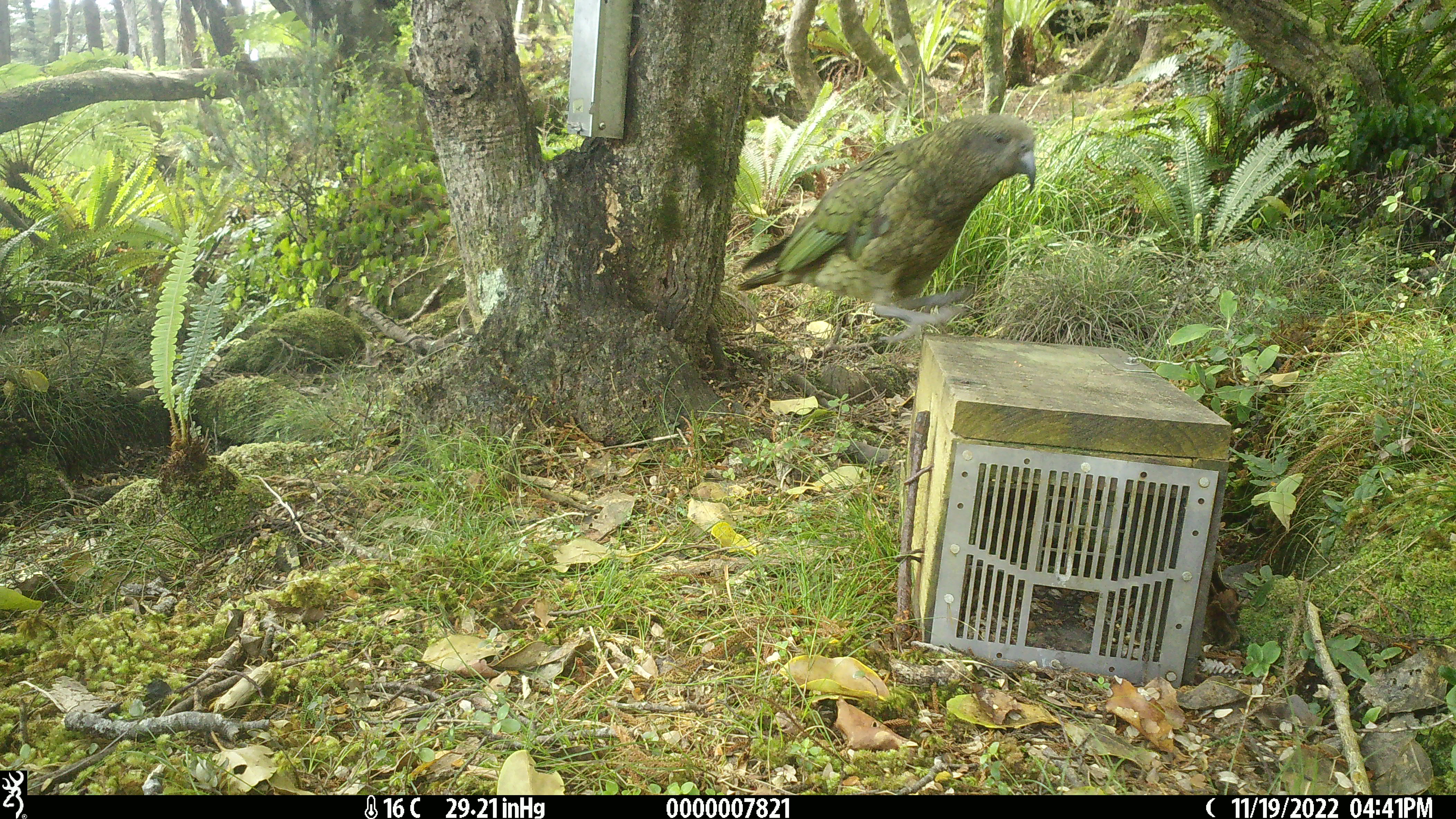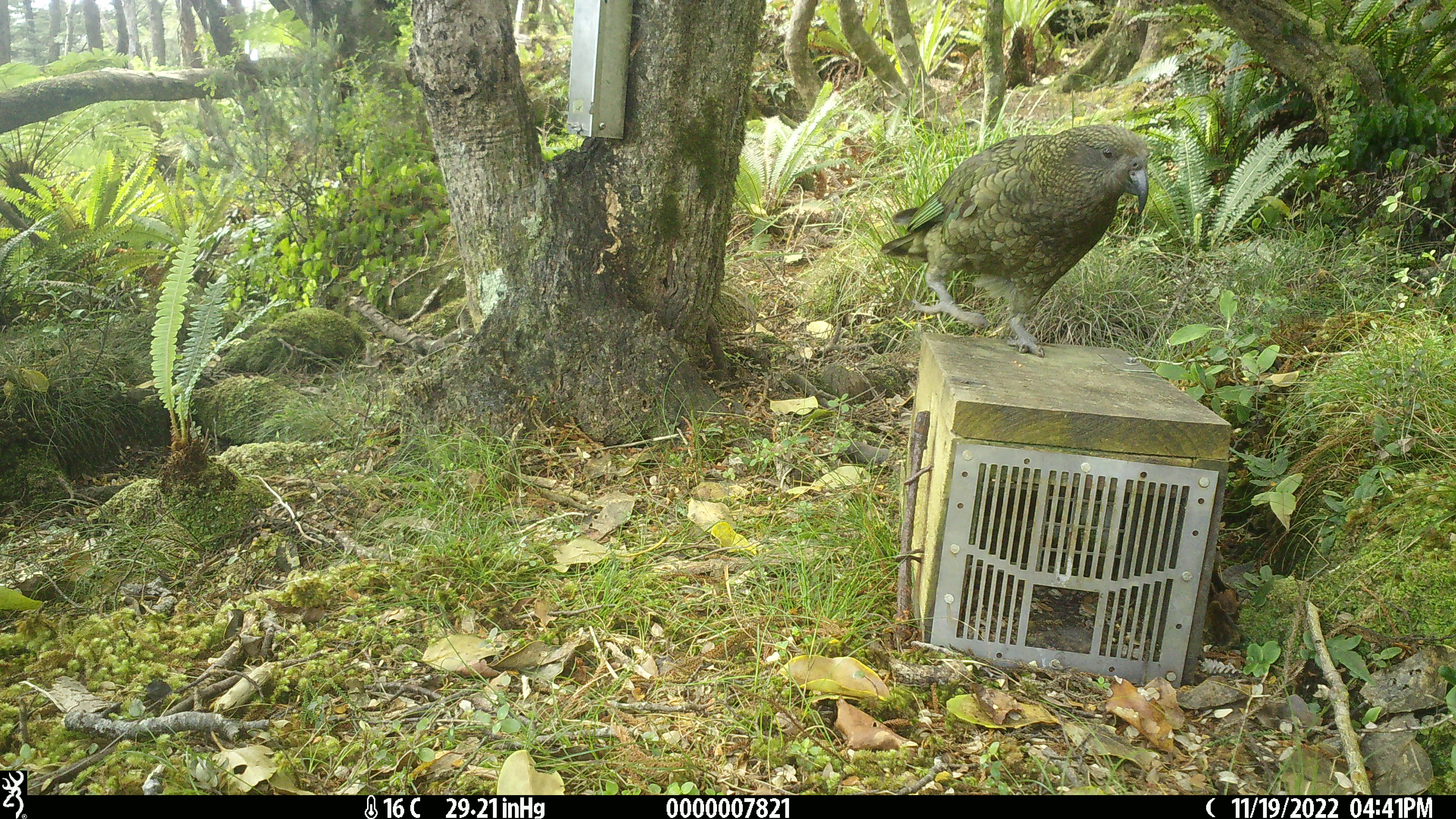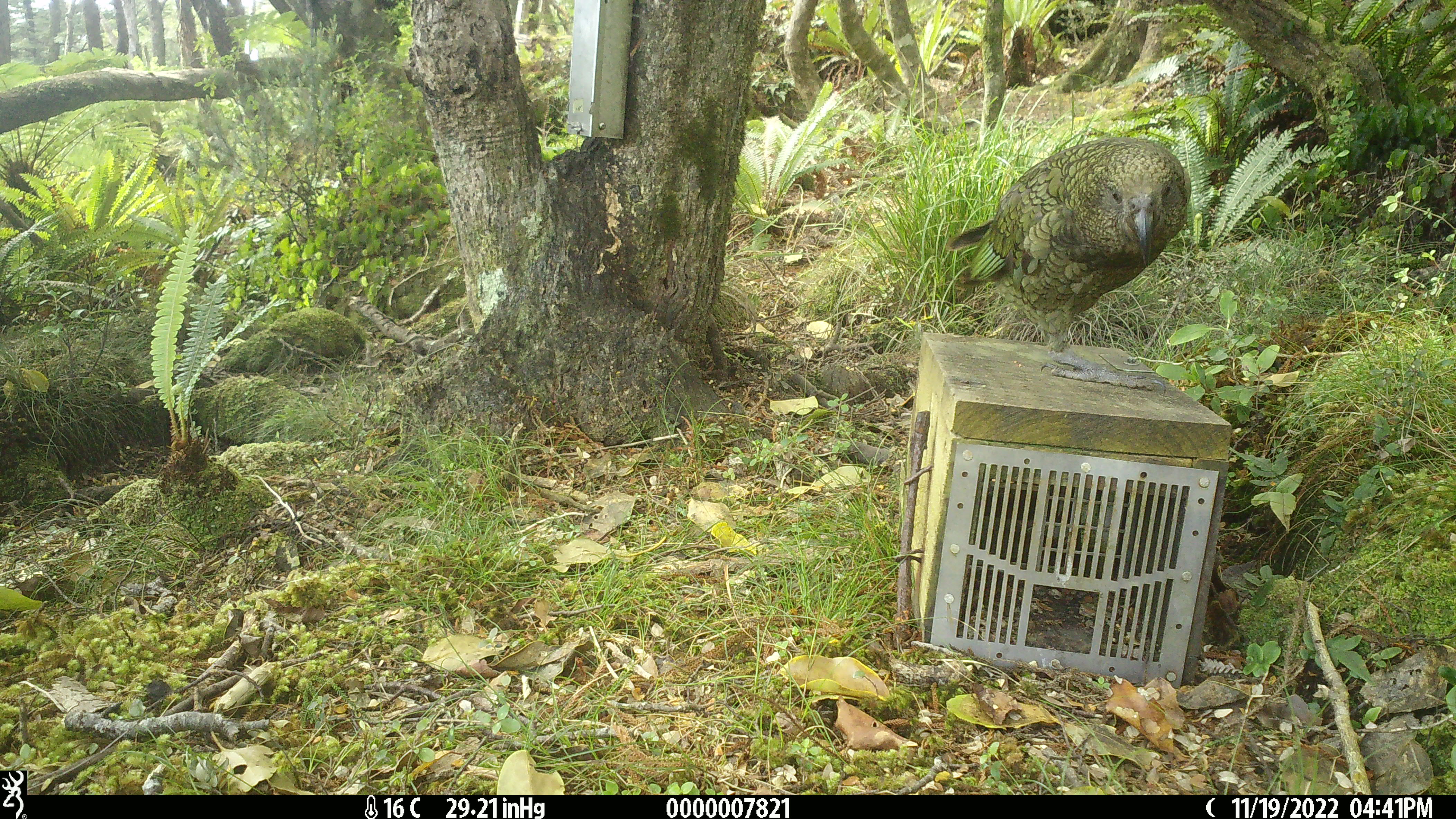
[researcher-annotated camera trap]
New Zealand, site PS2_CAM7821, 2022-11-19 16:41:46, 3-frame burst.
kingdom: Animalia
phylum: Chordata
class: Aves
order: Psittaciformes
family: Strigopidae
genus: Nestor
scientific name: Nestor notabilis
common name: kea